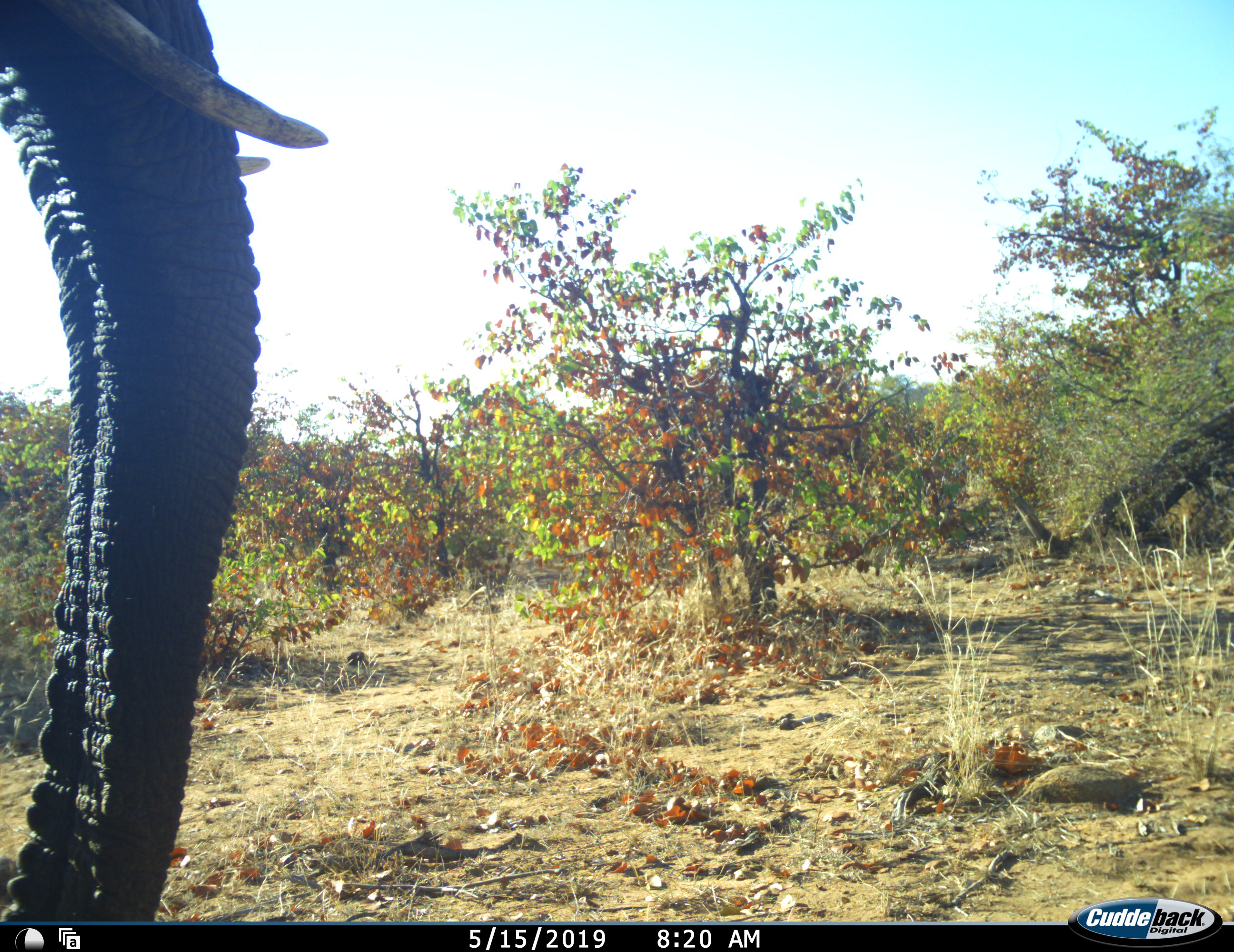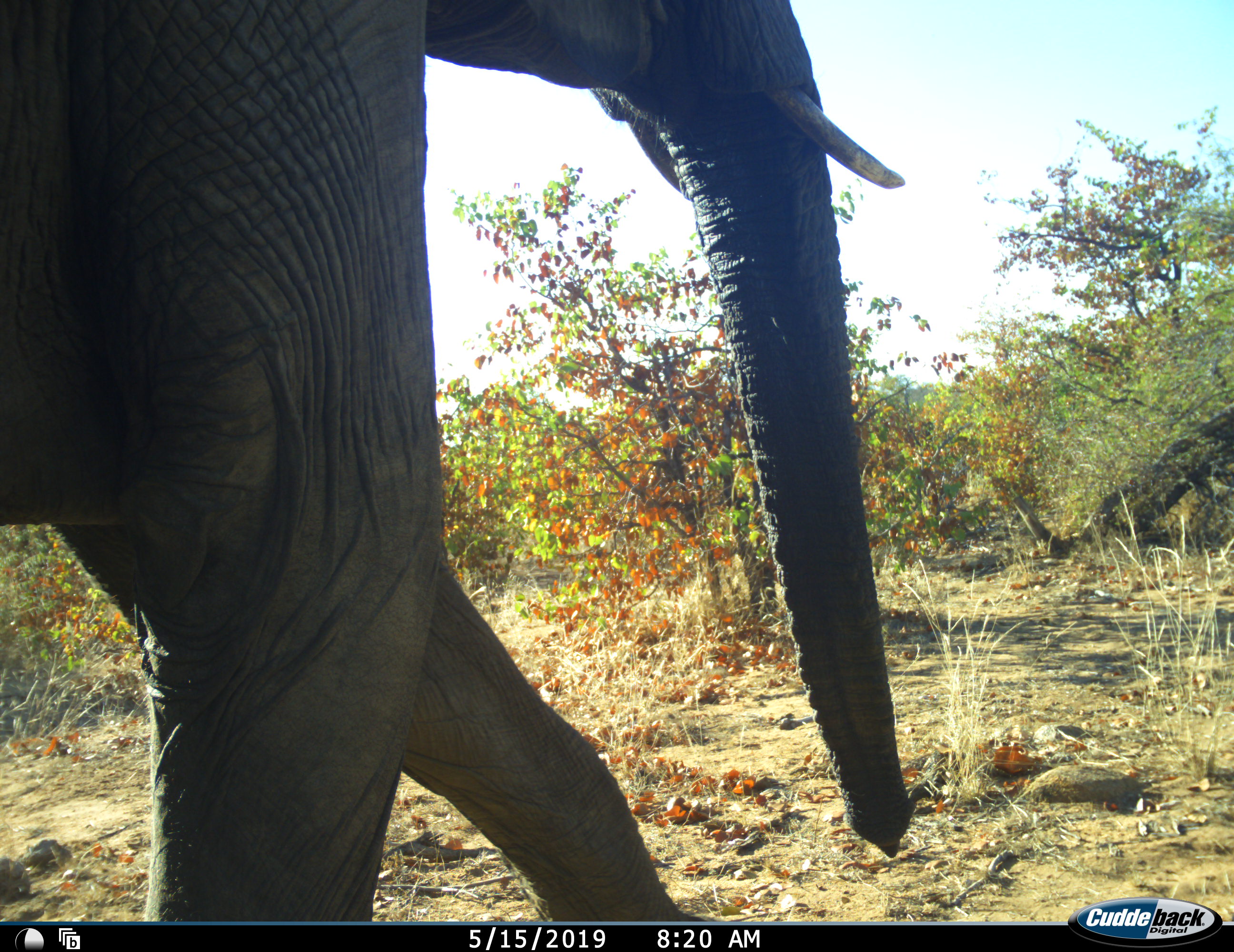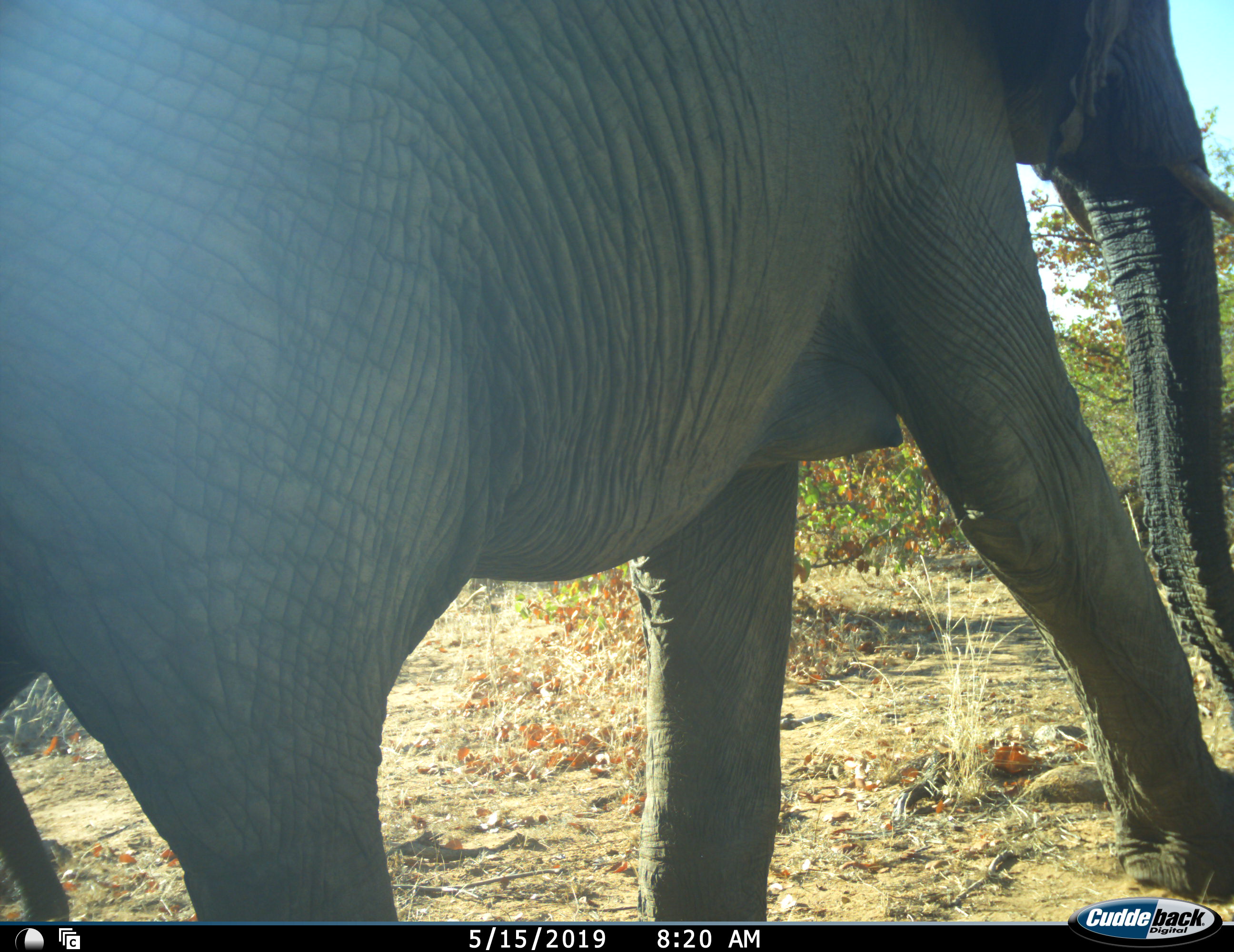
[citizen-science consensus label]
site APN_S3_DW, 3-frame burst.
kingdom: Animalia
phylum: Chordata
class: Mammalia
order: Proboscidea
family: Elephantidae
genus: Loxodonta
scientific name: Loxodonta africana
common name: african bush elephant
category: elephant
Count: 1.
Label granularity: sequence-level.